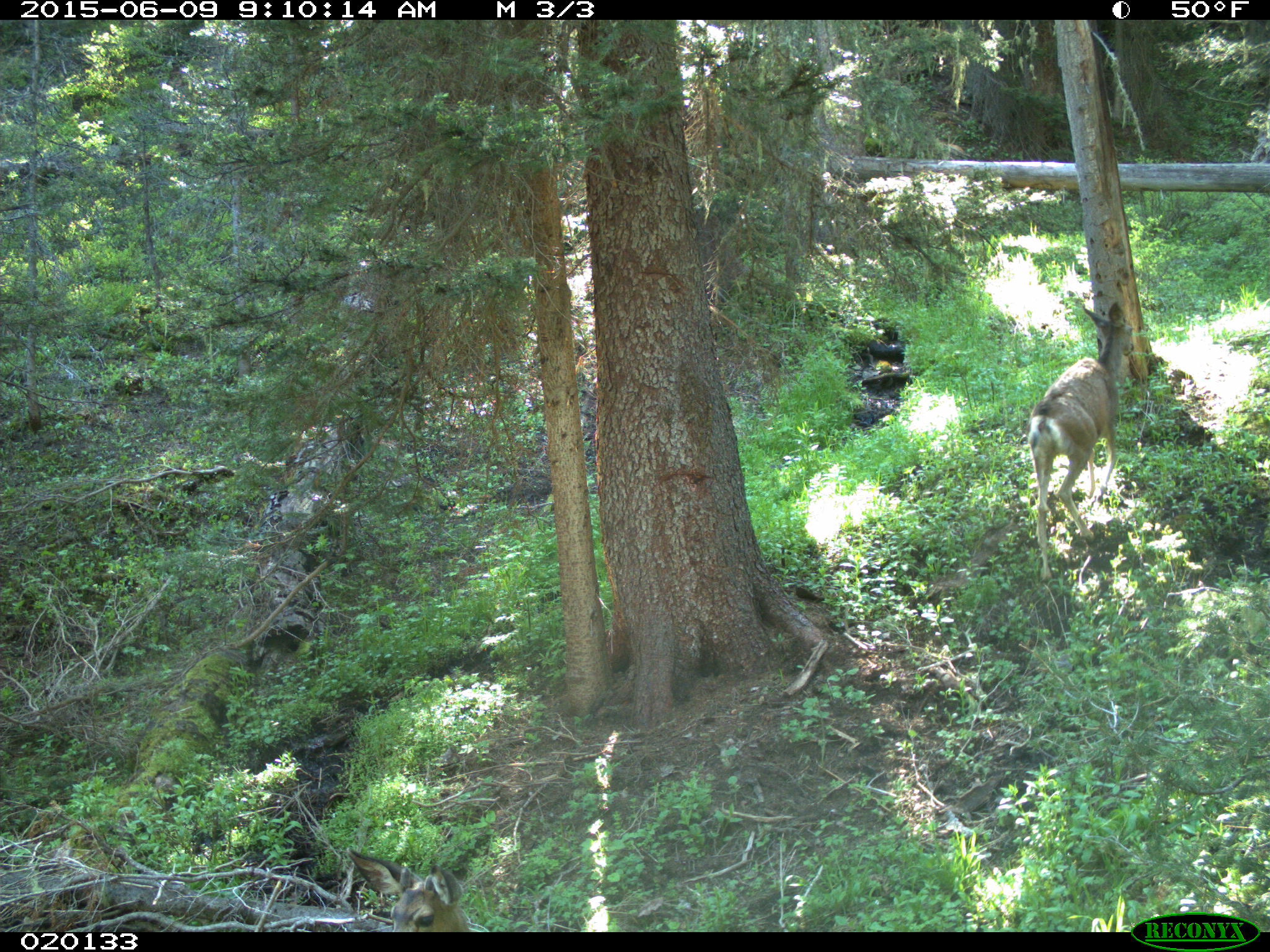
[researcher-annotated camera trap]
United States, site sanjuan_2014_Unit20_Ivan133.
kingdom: Animalia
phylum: Chordata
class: Mammalia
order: Artiodactyla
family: Cervidae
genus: Odocoileus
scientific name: Odocoileus hemionus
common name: mule deer